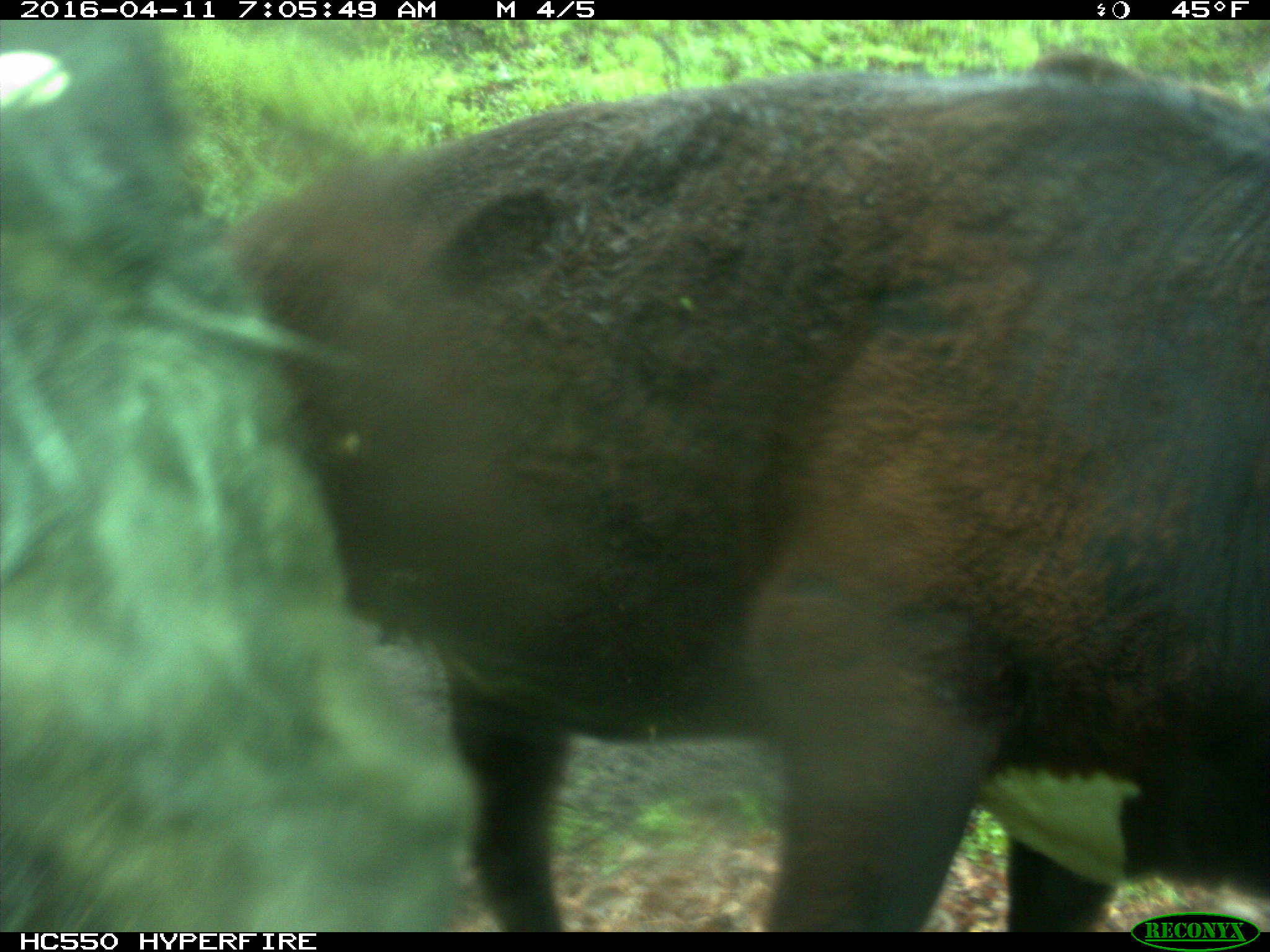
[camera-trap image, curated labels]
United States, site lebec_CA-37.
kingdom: Animalia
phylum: Chordata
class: Mammalia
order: Artiodactyla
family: Bovidae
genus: Bos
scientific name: Bos taurus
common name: domestic cow